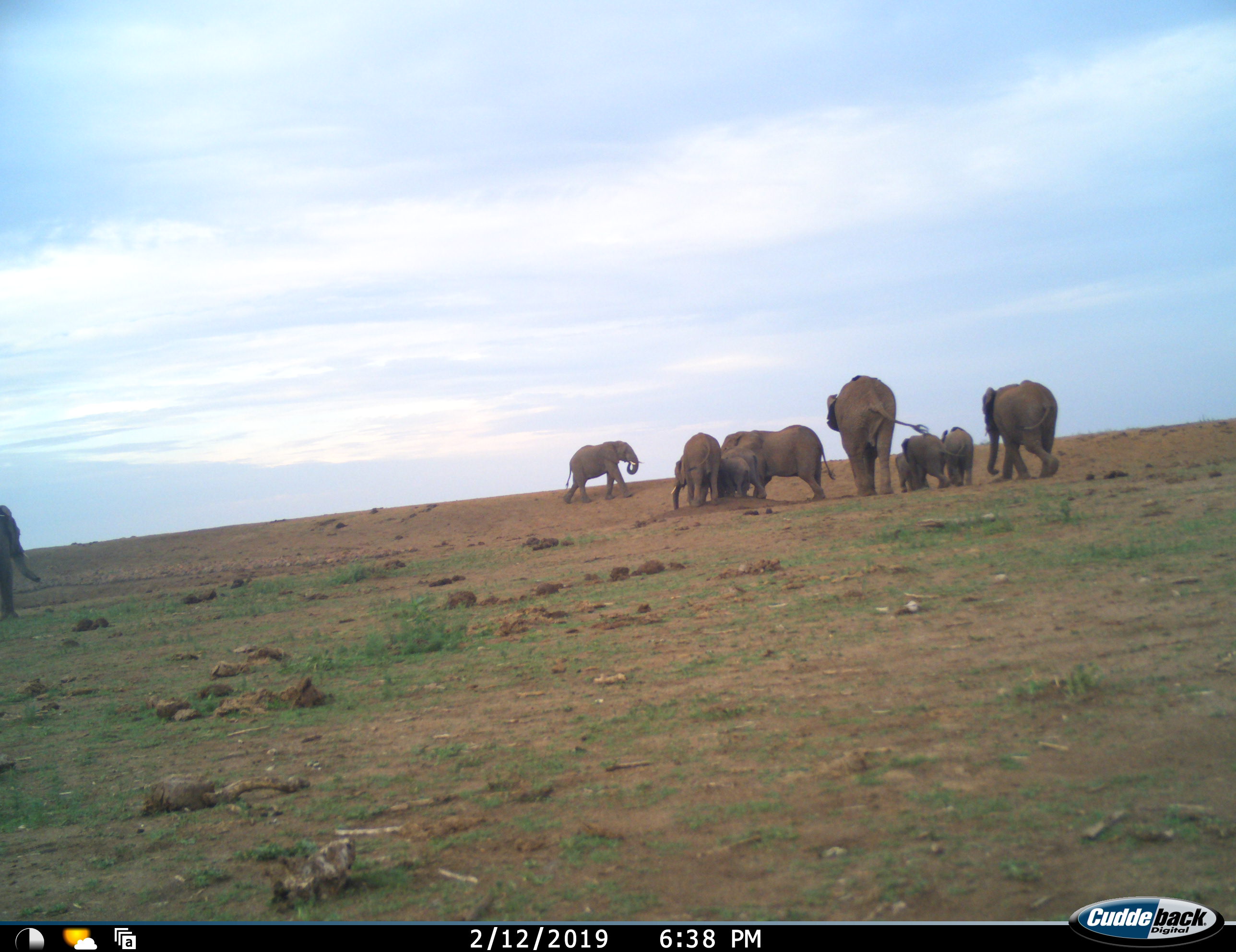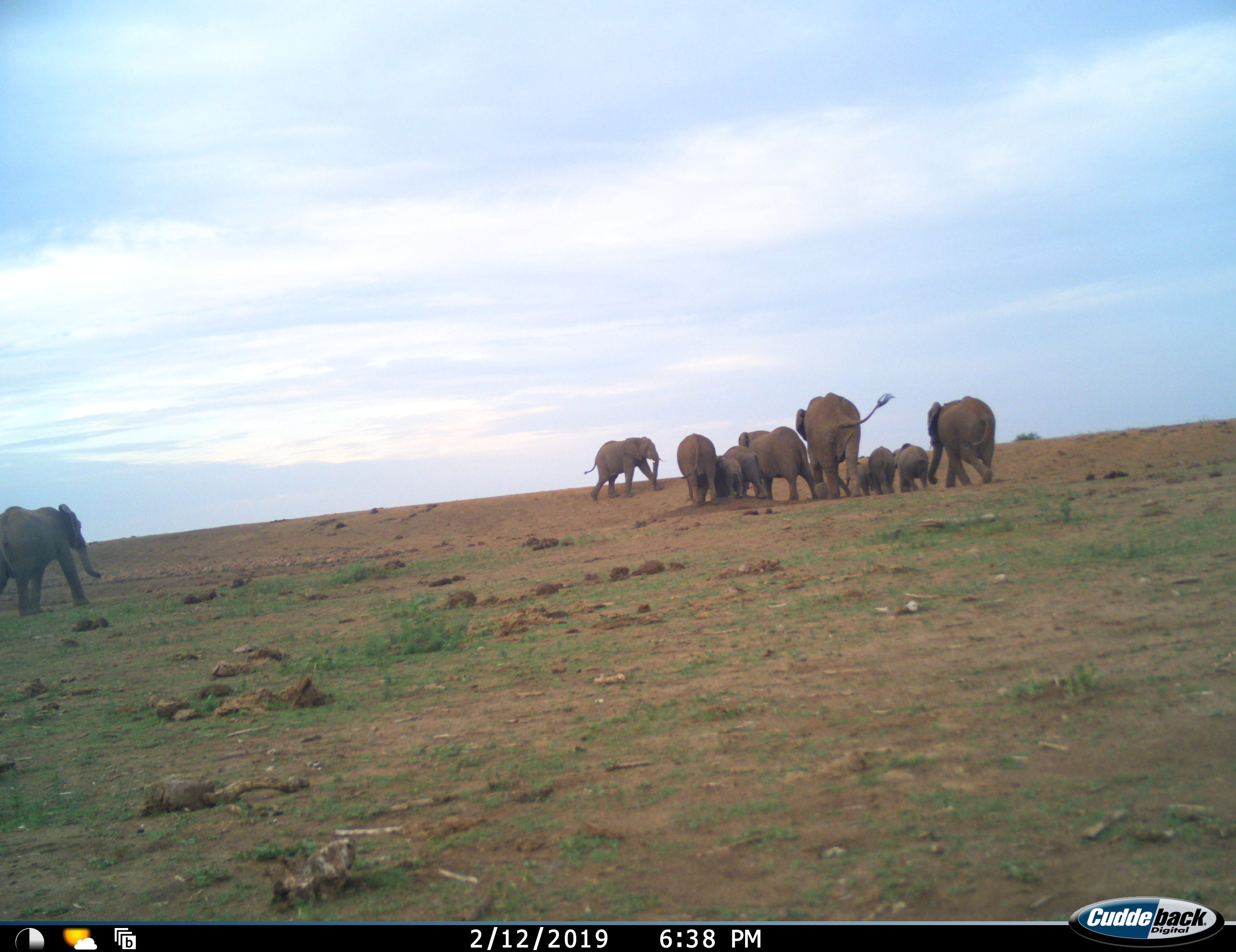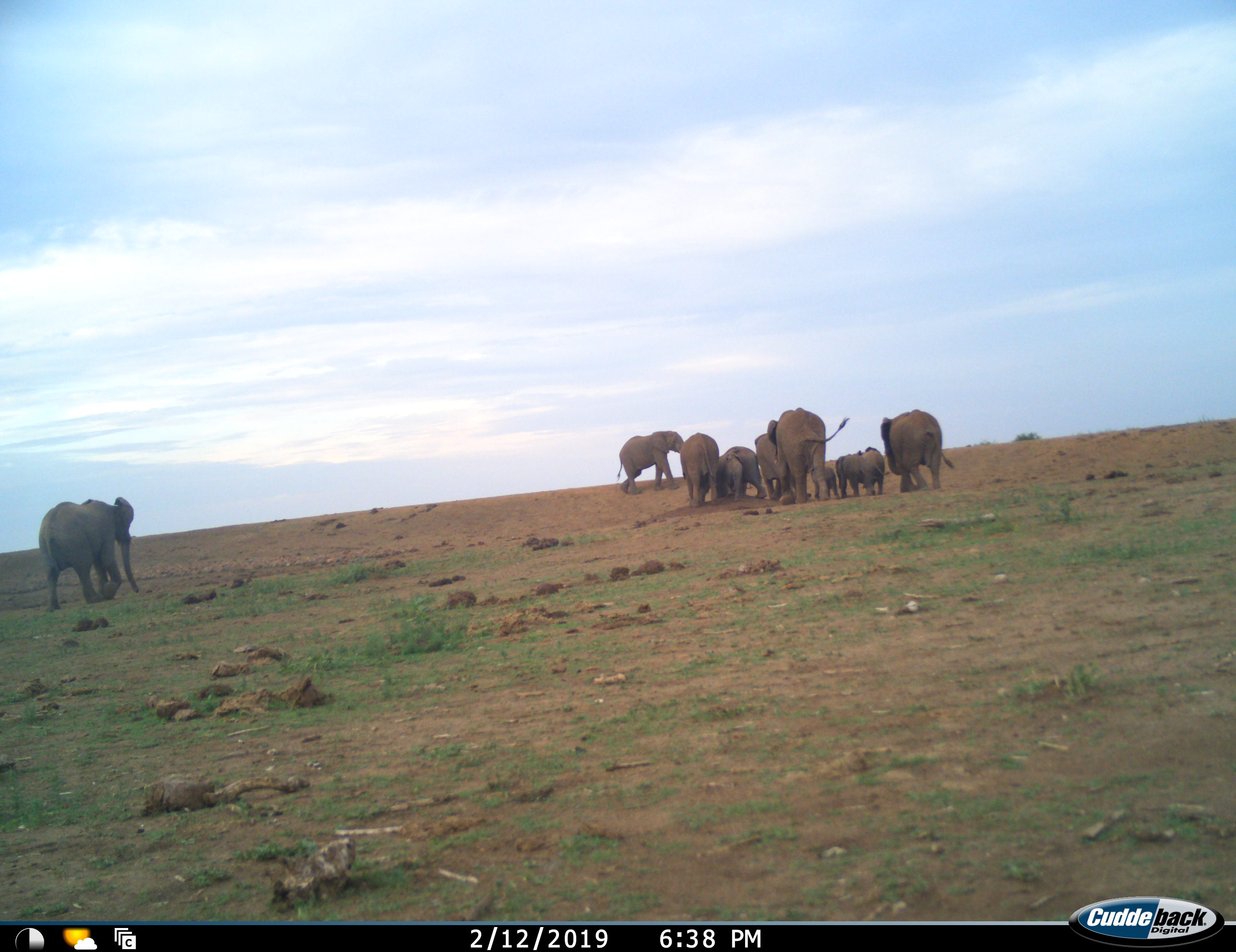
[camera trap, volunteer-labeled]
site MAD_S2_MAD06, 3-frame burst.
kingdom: Animalia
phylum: Chordata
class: Mammalia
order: Proboscidea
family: Elephantidae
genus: Loxodonta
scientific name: Loxodonta africana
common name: african bush elephant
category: elephant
Elephant (african bush elephant) (Loxodonta africana), count 11-50. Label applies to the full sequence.